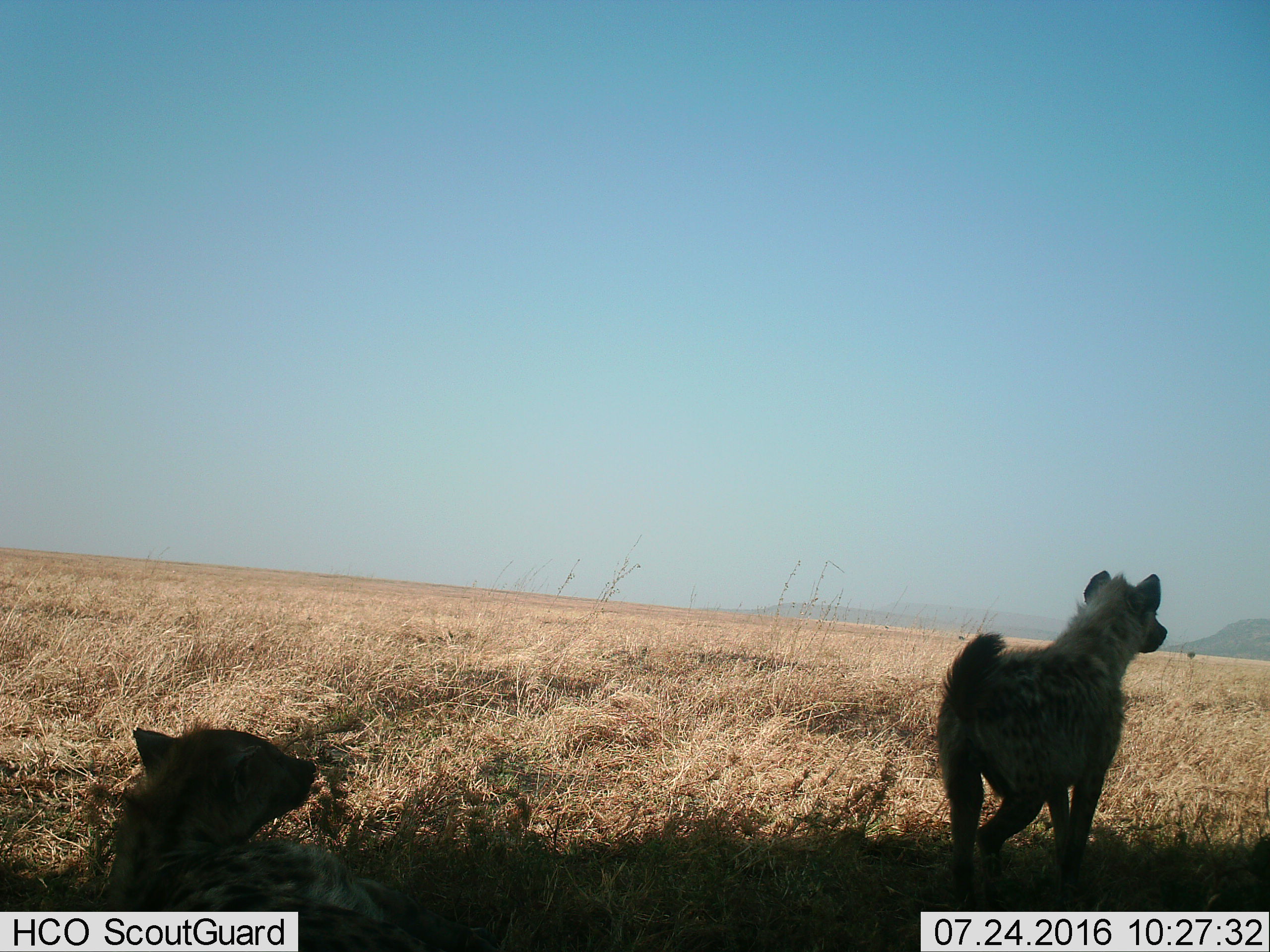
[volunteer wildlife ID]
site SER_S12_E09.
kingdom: Animalia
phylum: Chordata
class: Mammalia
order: Carnivora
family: Hyaenidae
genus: Crocuta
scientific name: Crocuta crocuta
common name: spotted hyena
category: hyenaspotted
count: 2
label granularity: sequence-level